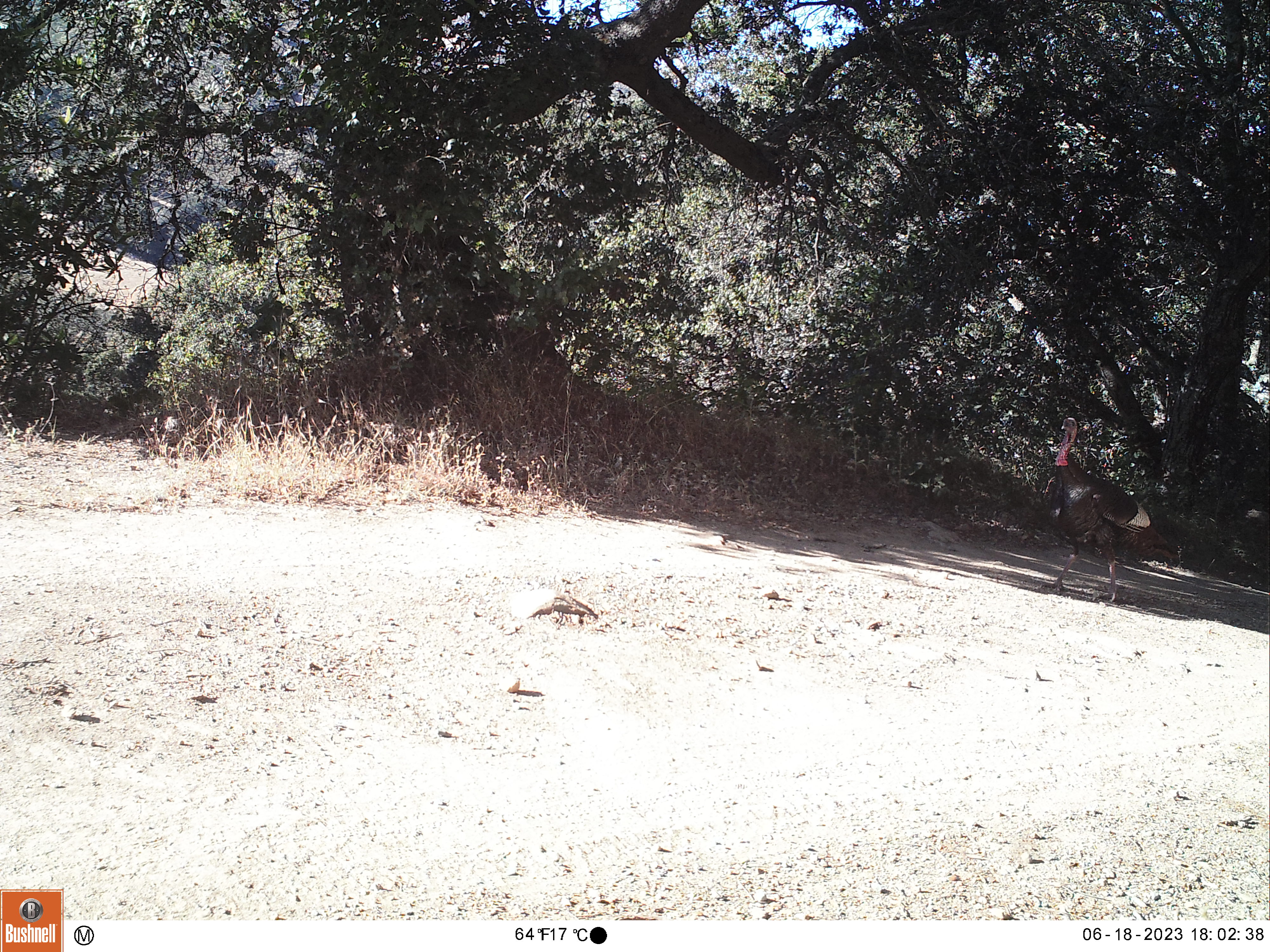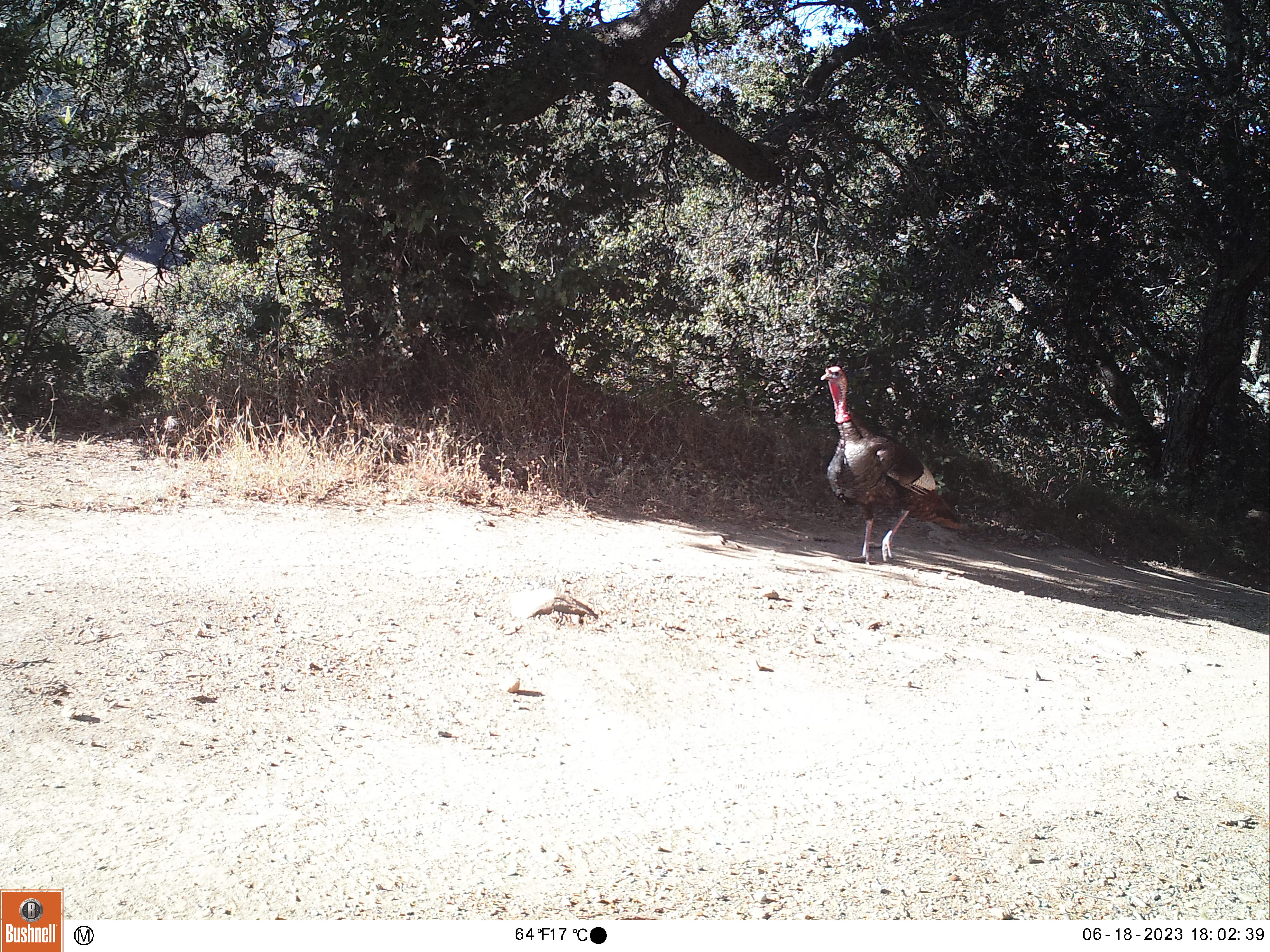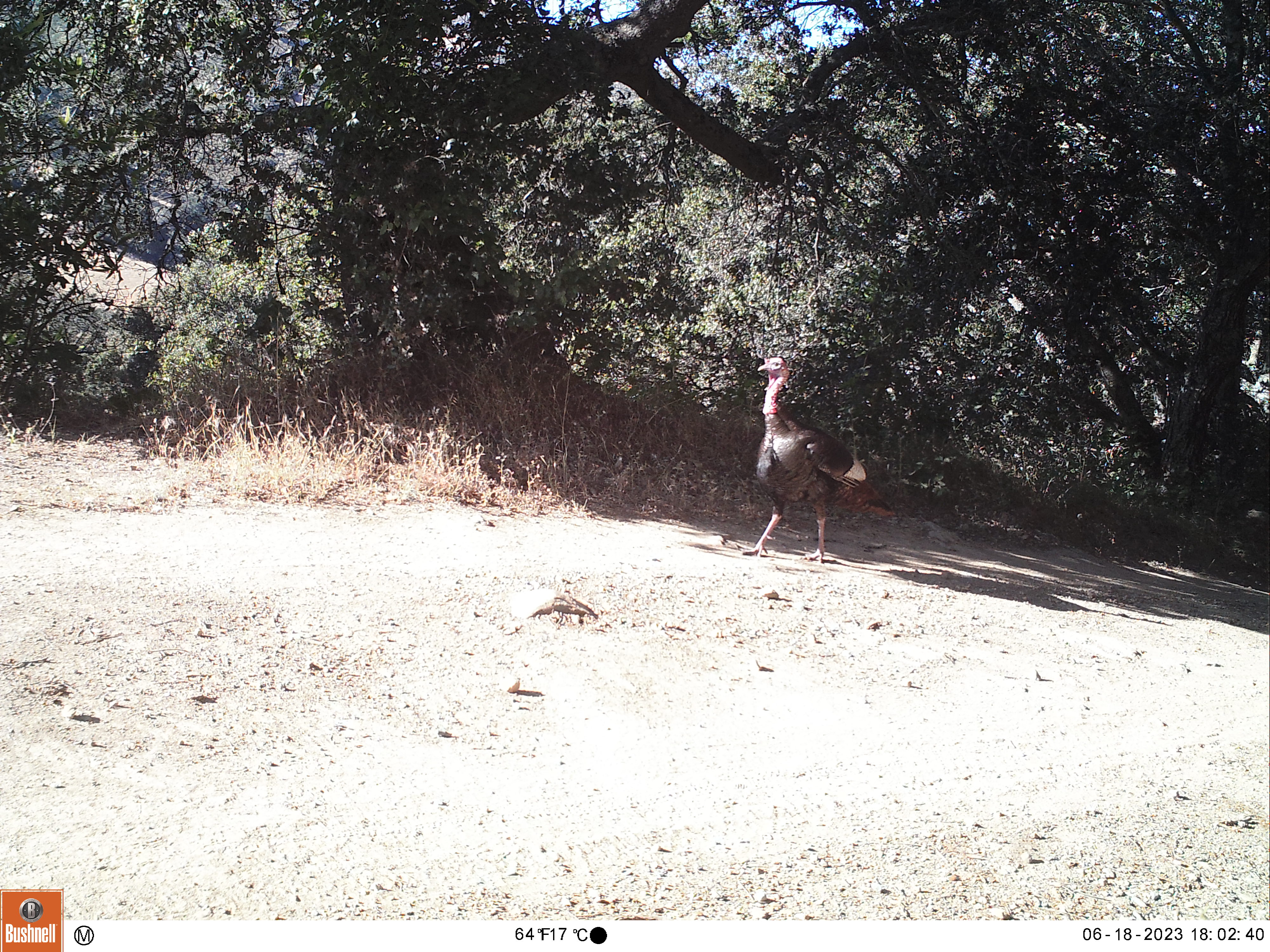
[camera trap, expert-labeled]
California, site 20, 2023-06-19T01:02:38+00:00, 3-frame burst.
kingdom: Animalia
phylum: Chordata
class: Aves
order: Galliformes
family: Phasianidae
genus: Meleagris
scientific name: Meleagris gallopavo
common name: turkey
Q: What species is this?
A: Turkey (Meleagris gallopavo).